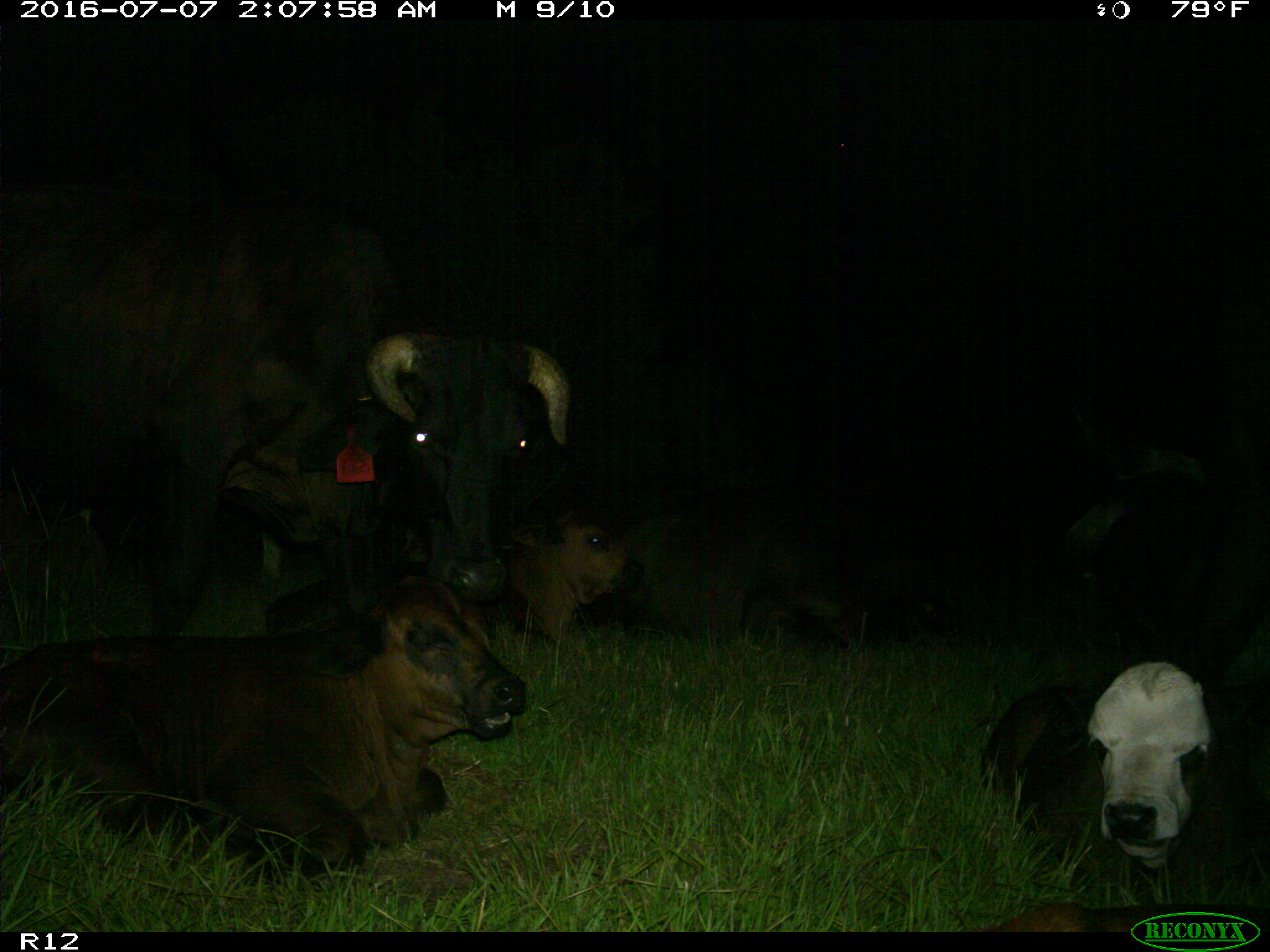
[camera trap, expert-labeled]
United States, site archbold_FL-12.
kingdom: Animalia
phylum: Chordata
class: Mammalia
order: Artiodactyla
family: Bovidae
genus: Bos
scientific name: Bos taurus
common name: domestic cow